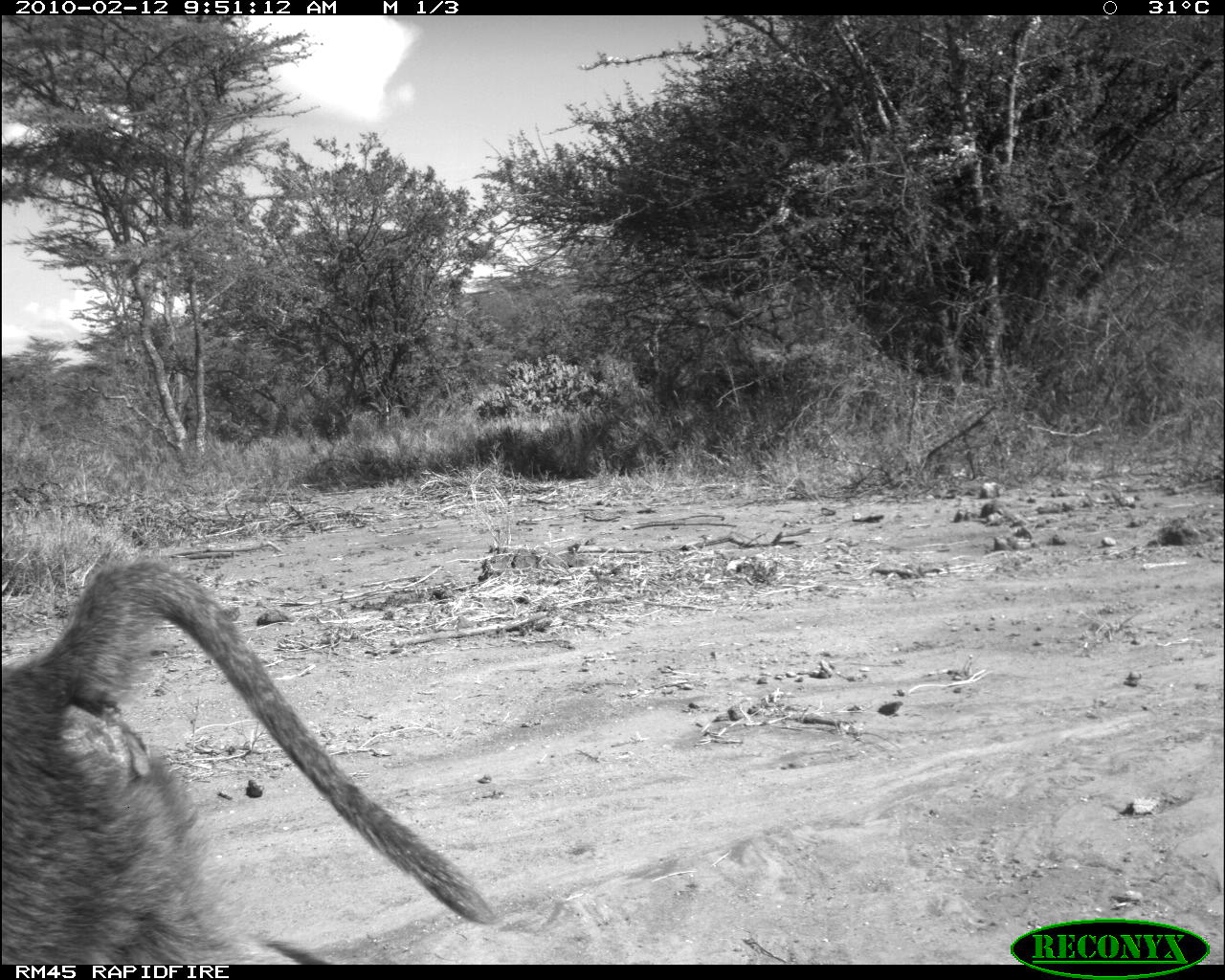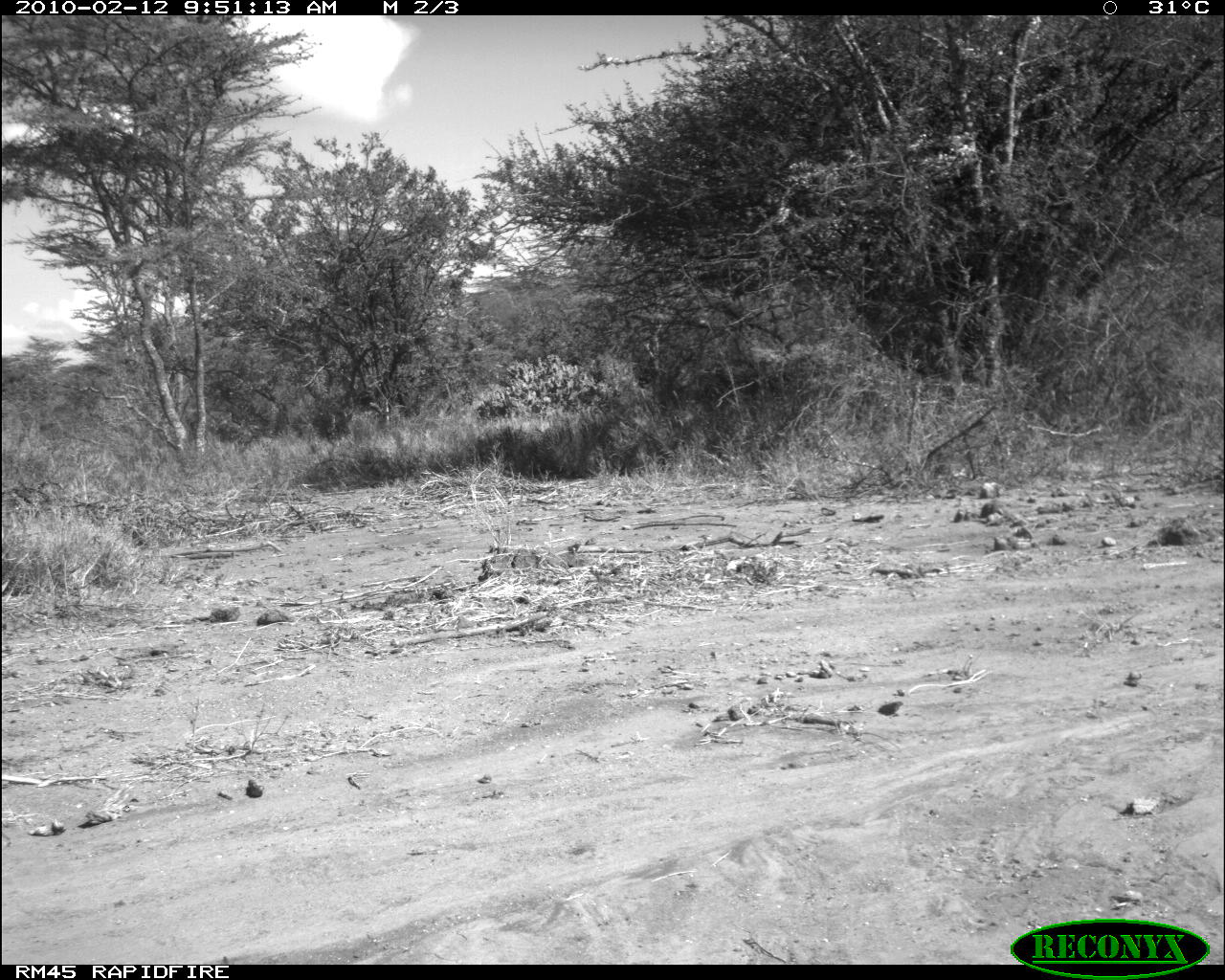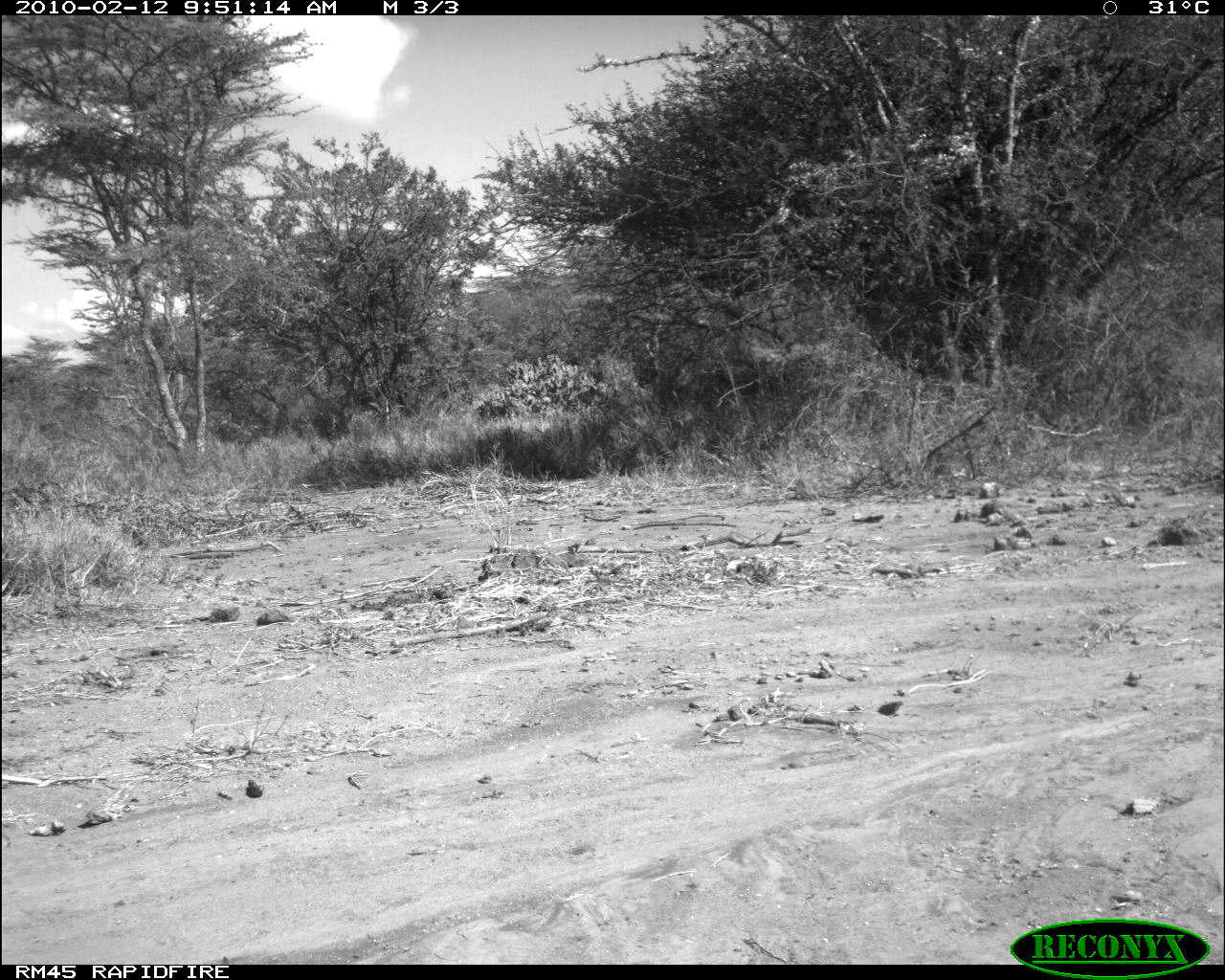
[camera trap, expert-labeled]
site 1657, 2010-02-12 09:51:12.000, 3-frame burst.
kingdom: Animalia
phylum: Chordata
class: Mammalia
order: Primates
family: Cercopithecidae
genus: Papio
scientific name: Papio anubis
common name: olive baboon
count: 1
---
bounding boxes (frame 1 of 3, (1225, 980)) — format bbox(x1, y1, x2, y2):
papio anubis: bbox(0, 556, 496, 965)